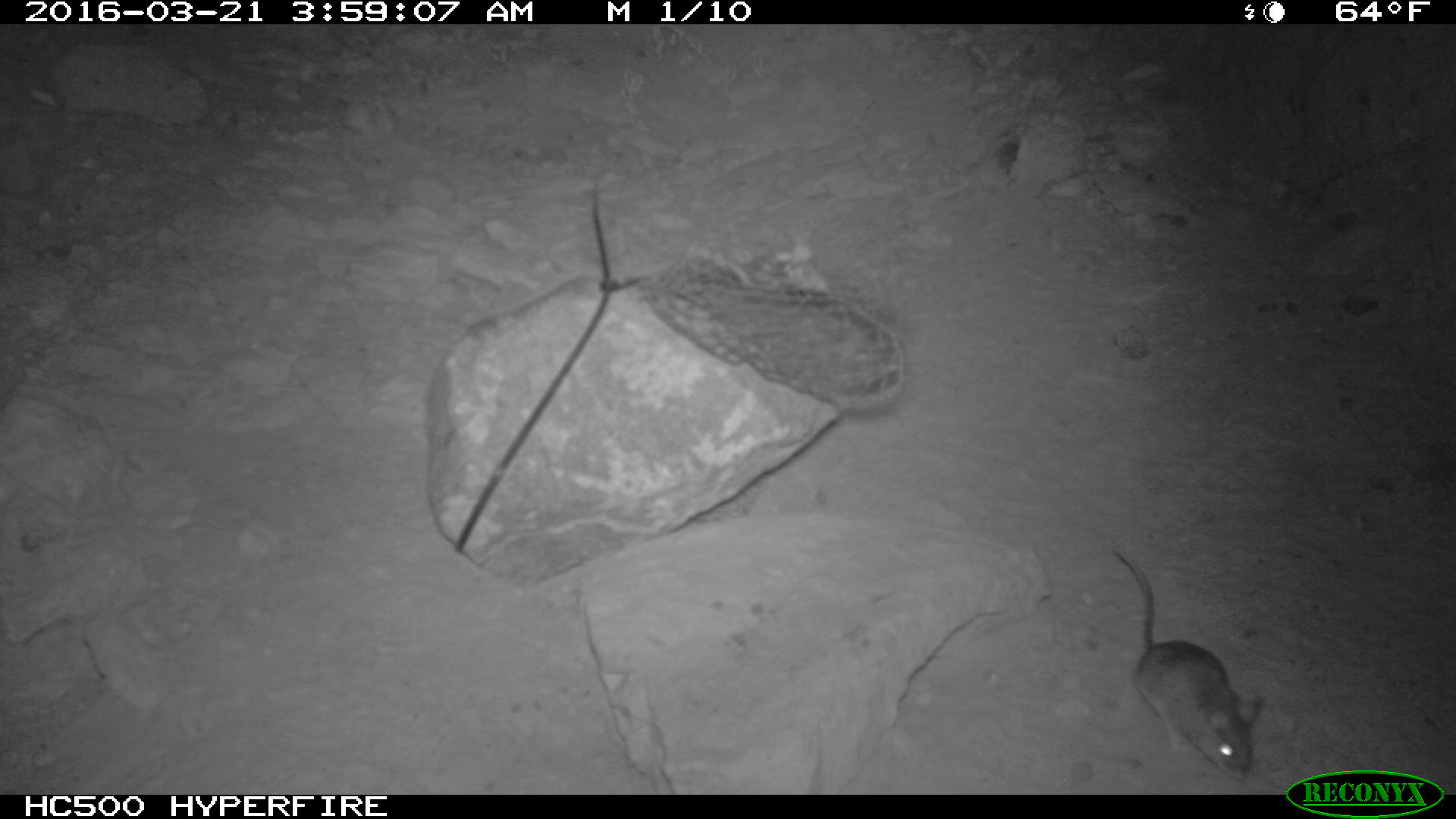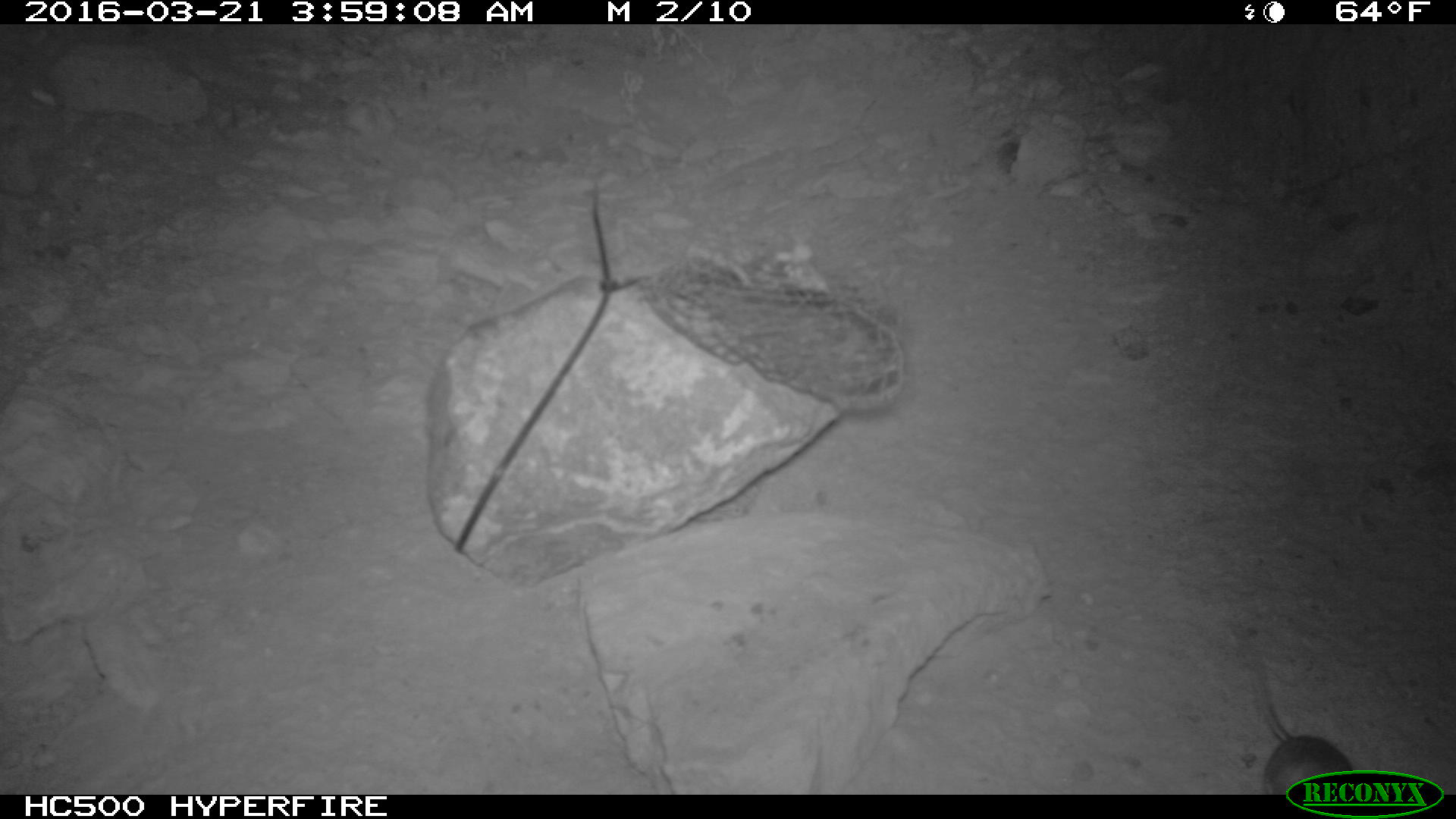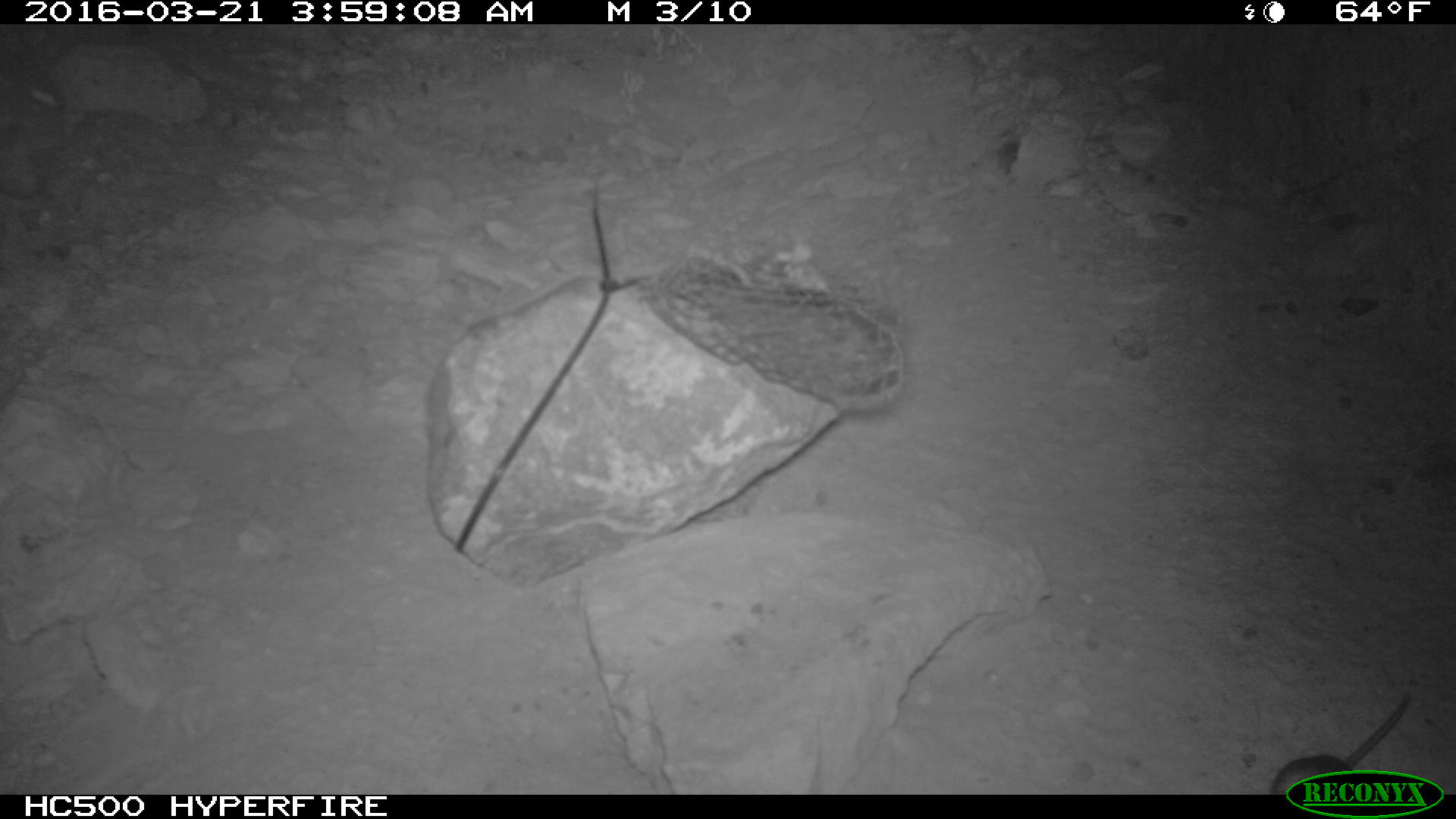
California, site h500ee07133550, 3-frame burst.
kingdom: Animalia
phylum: Chordata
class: Mammalia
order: Rodentia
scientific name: Rodentia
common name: rodent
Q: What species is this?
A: Rodent (Rodentia).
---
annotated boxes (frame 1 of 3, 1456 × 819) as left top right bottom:
rodent: 1109 544 1264 783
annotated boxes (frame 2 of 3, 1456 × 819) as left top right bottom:
rodent: 1250 656 1359 795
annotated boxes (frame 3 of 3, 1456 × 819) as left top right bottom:
rodent: 1270 692 1408 794